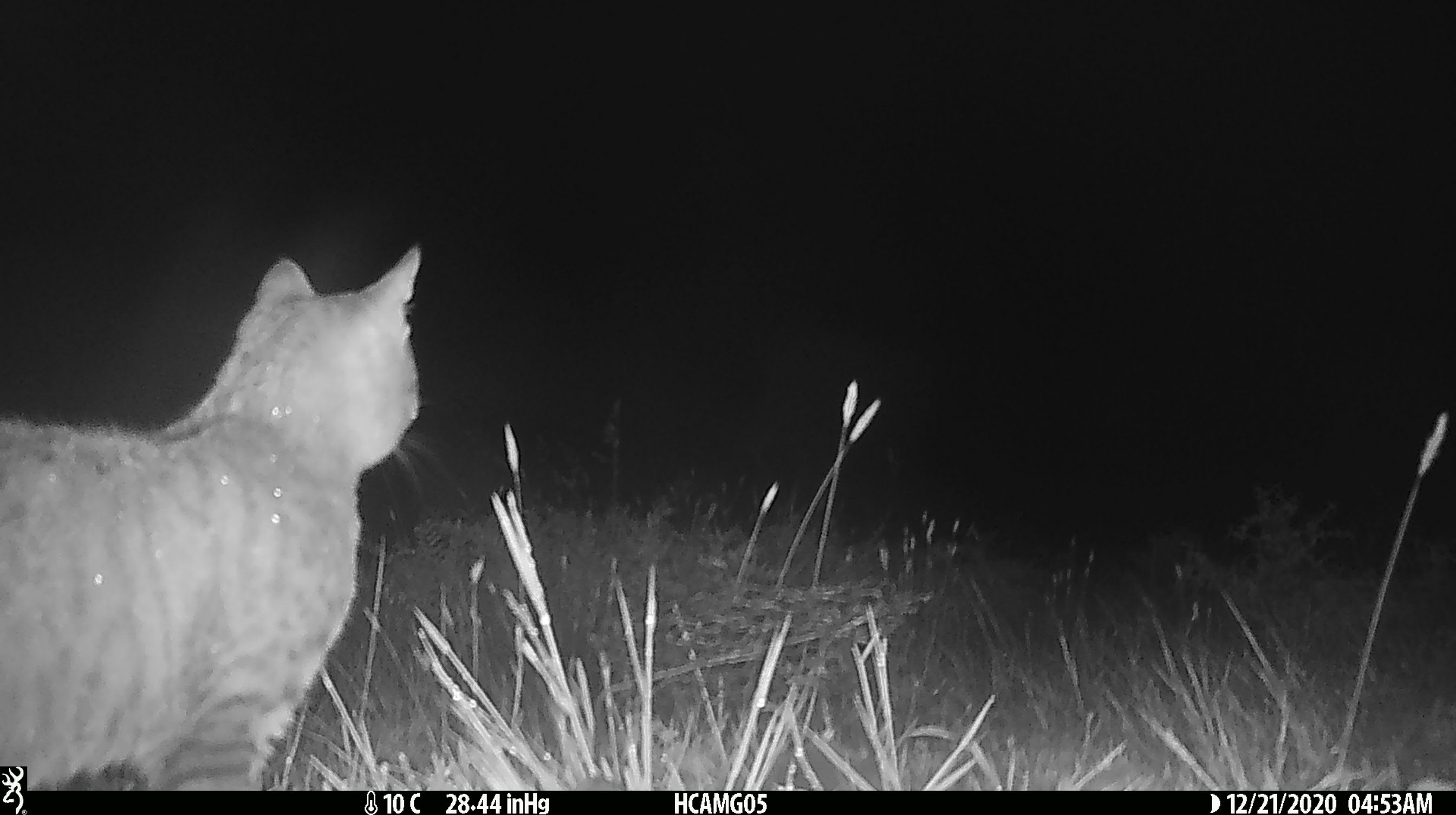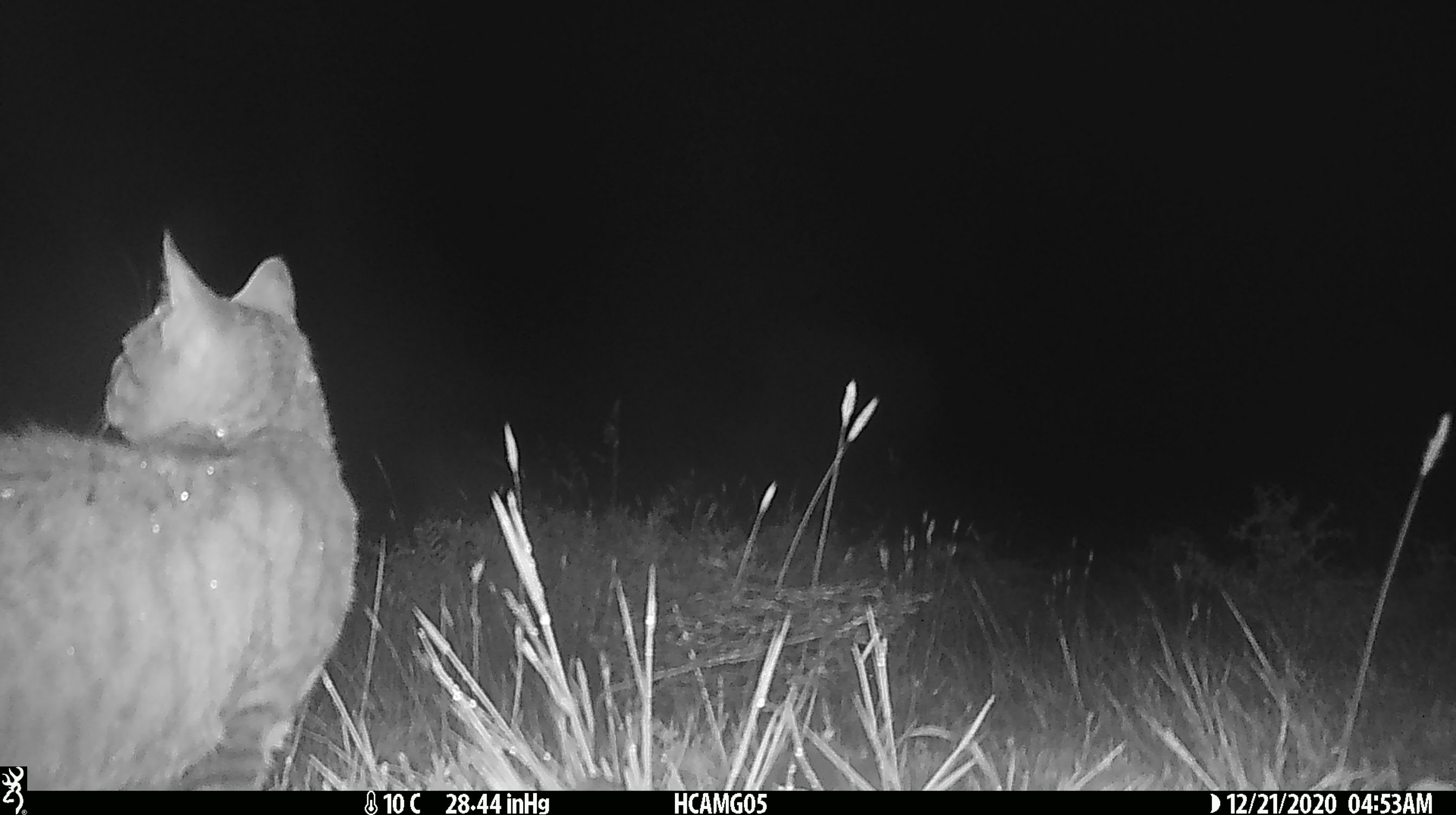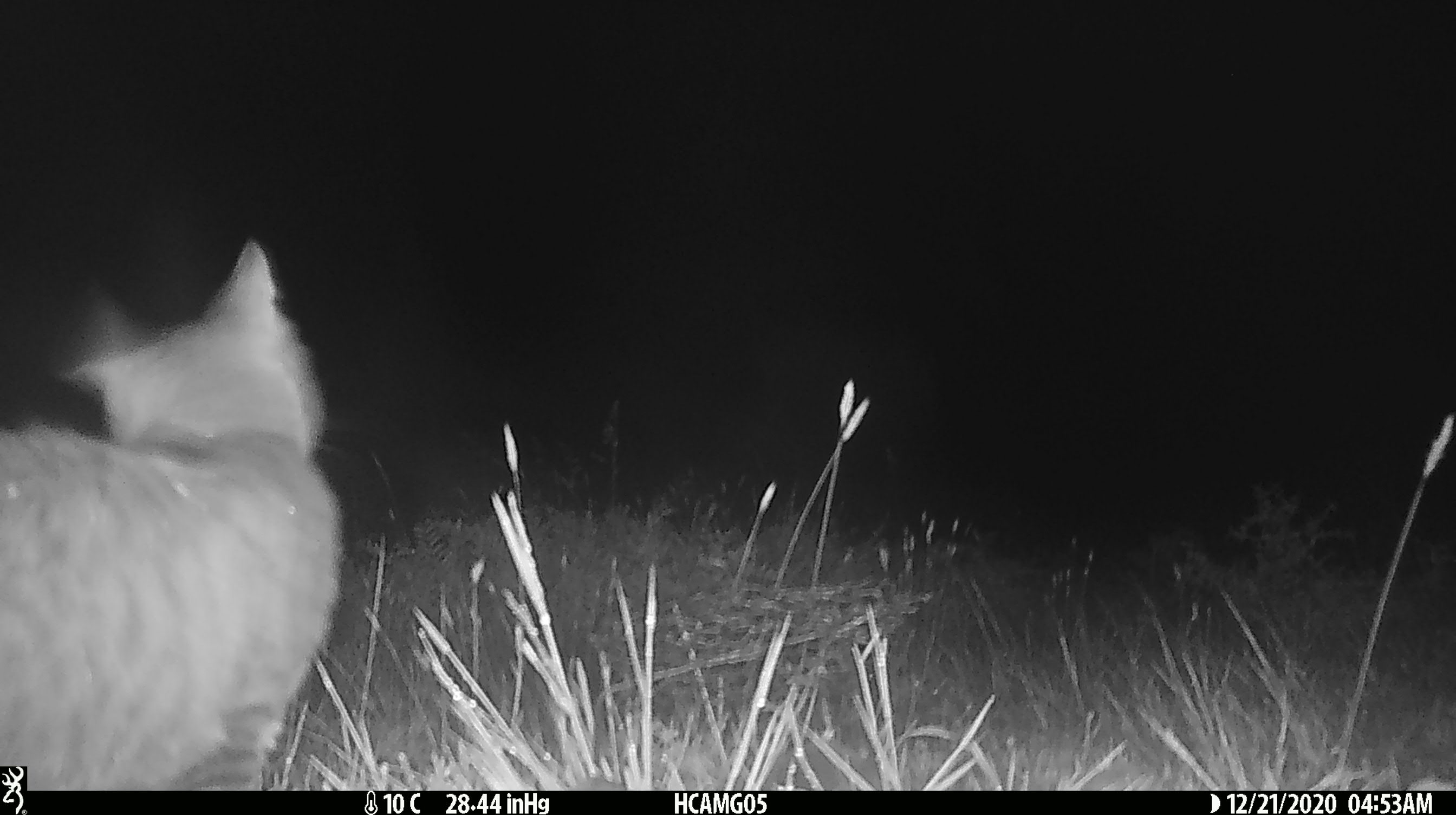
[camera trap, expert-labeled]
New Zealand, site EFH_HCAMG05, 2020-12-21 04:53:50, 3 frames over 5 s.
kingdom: Animalia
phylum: Chordata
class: Mammalia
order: Carnivora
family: Felidae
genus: Felis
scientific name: Felis catus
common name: domestic cat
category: cat